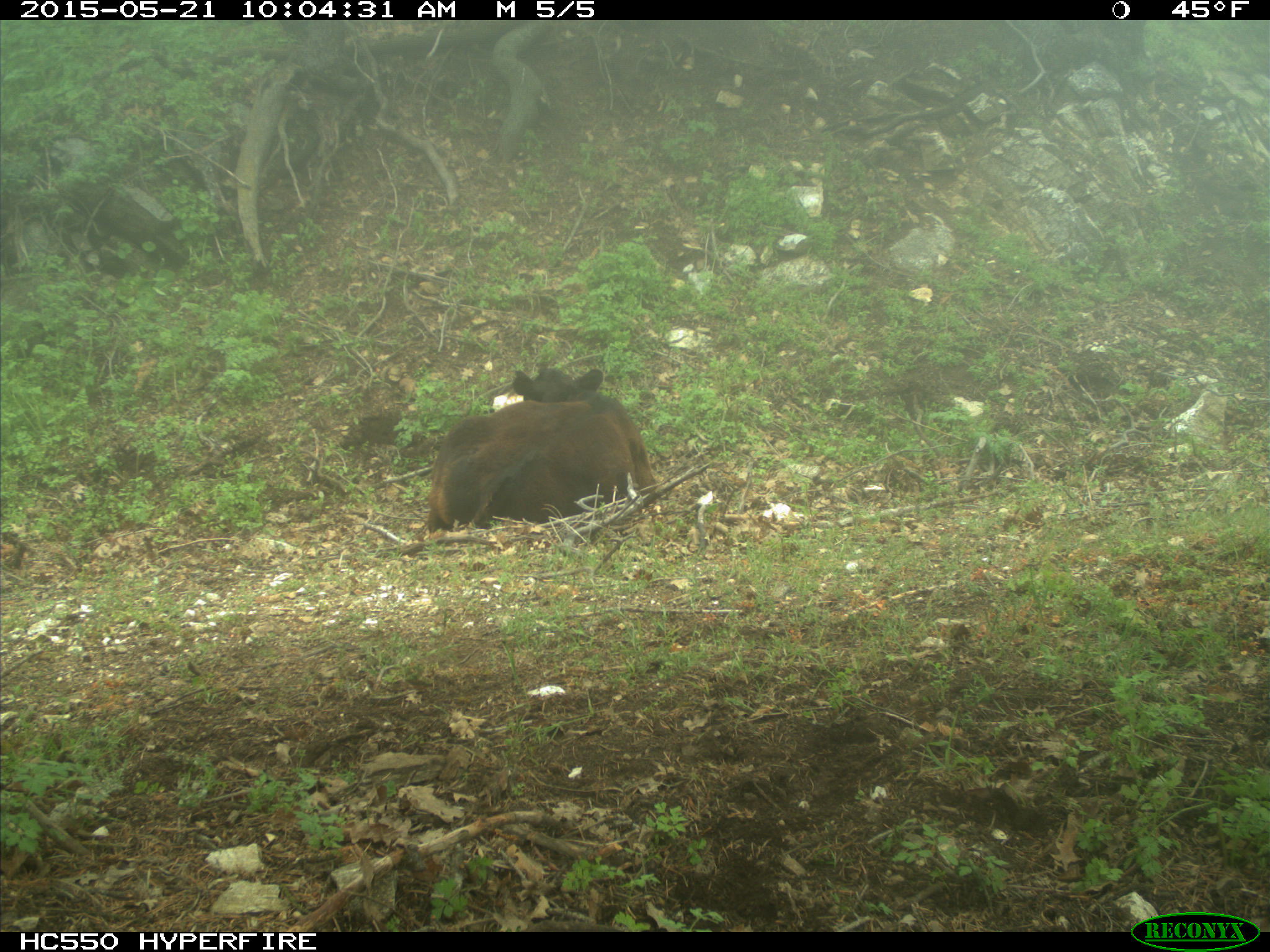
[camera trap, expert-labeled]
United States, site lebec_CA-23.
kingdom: Animalia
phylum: Chordata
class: Mammalia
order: Artiodactyla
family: Bovidae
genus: Bos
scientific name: Bos taurus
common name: domestic cow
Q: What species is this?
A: Bos taurus (domestic cow).